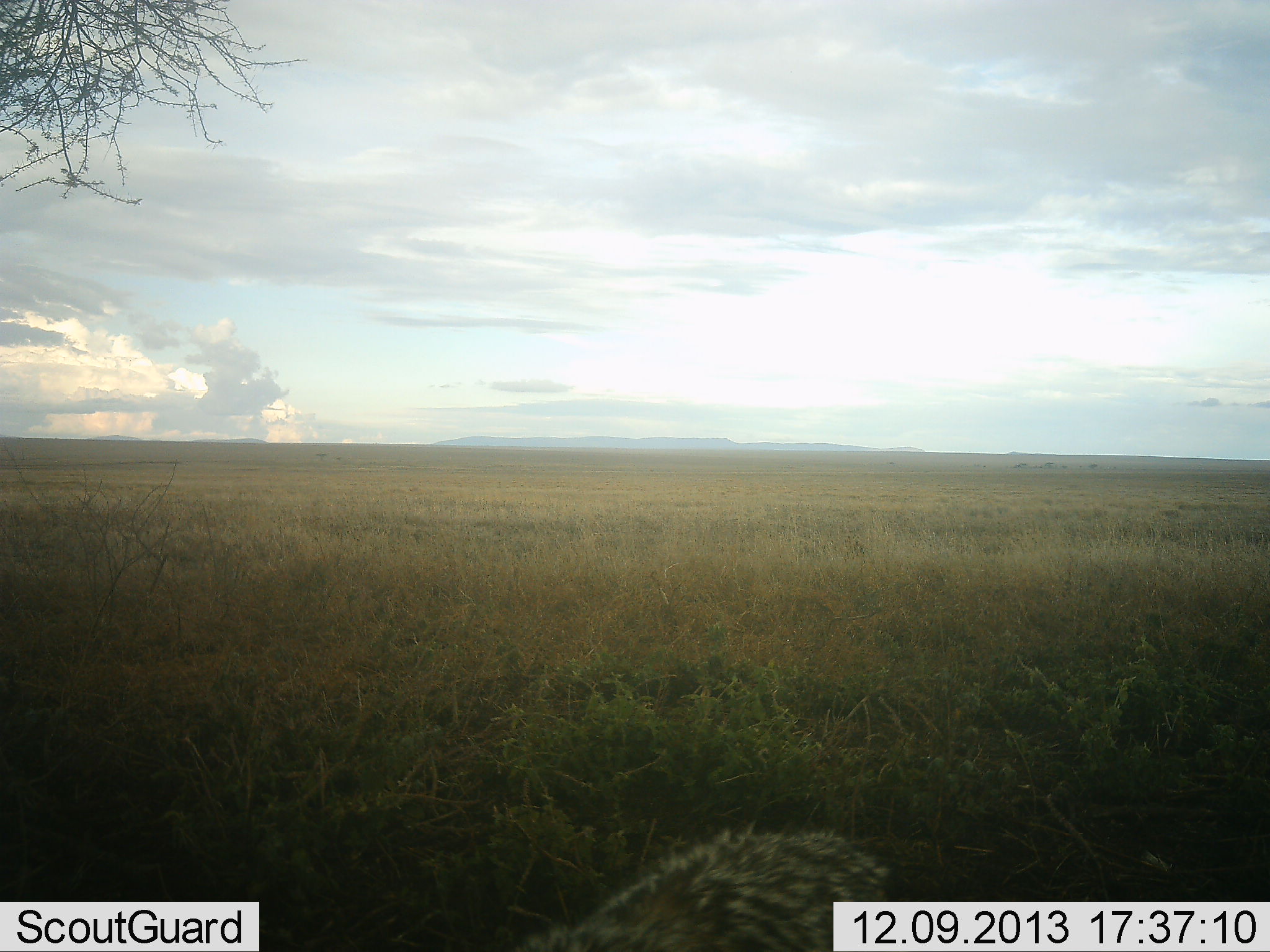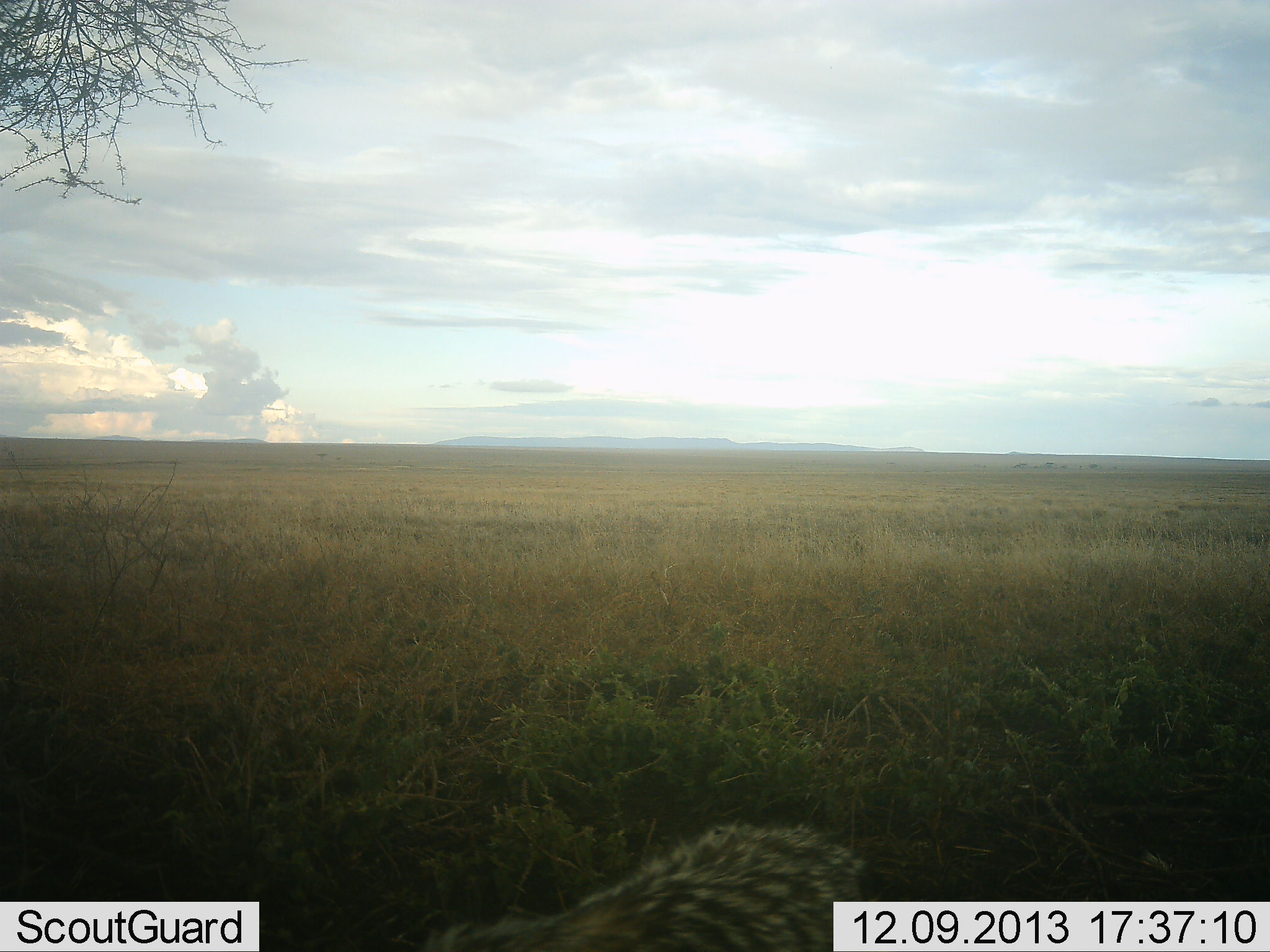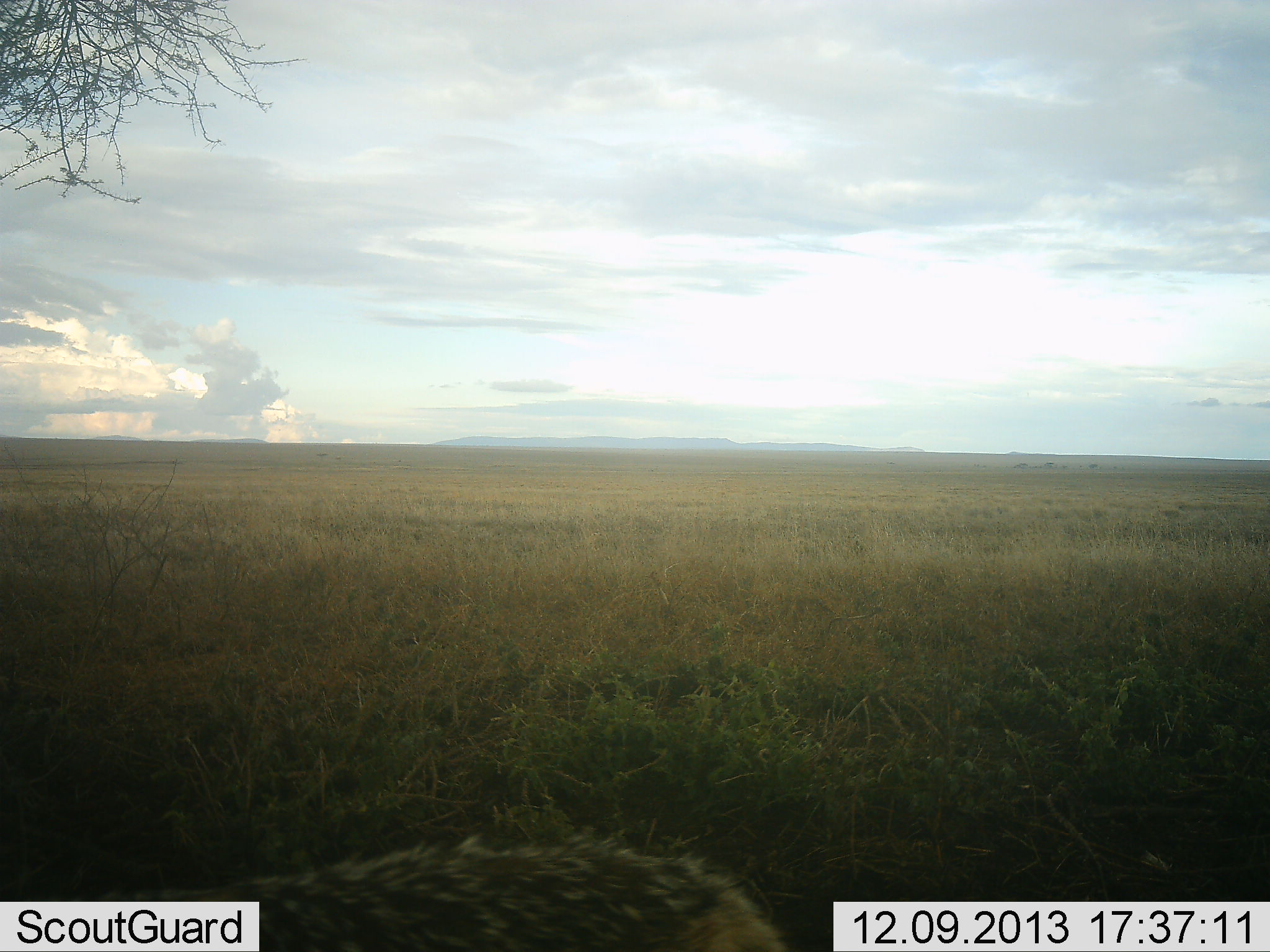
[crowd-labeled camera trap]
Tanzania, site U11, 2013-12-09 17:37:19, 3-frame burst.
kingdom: Animalia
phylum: Chordata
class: Mammalia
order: Carnivora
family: Viverridae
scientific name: Viverridae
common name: civet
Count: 1.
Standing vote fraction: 0%.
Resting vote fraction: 0%.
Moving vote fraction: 100%.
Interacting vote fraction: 0%.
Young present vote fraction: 0%.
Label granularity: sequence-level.